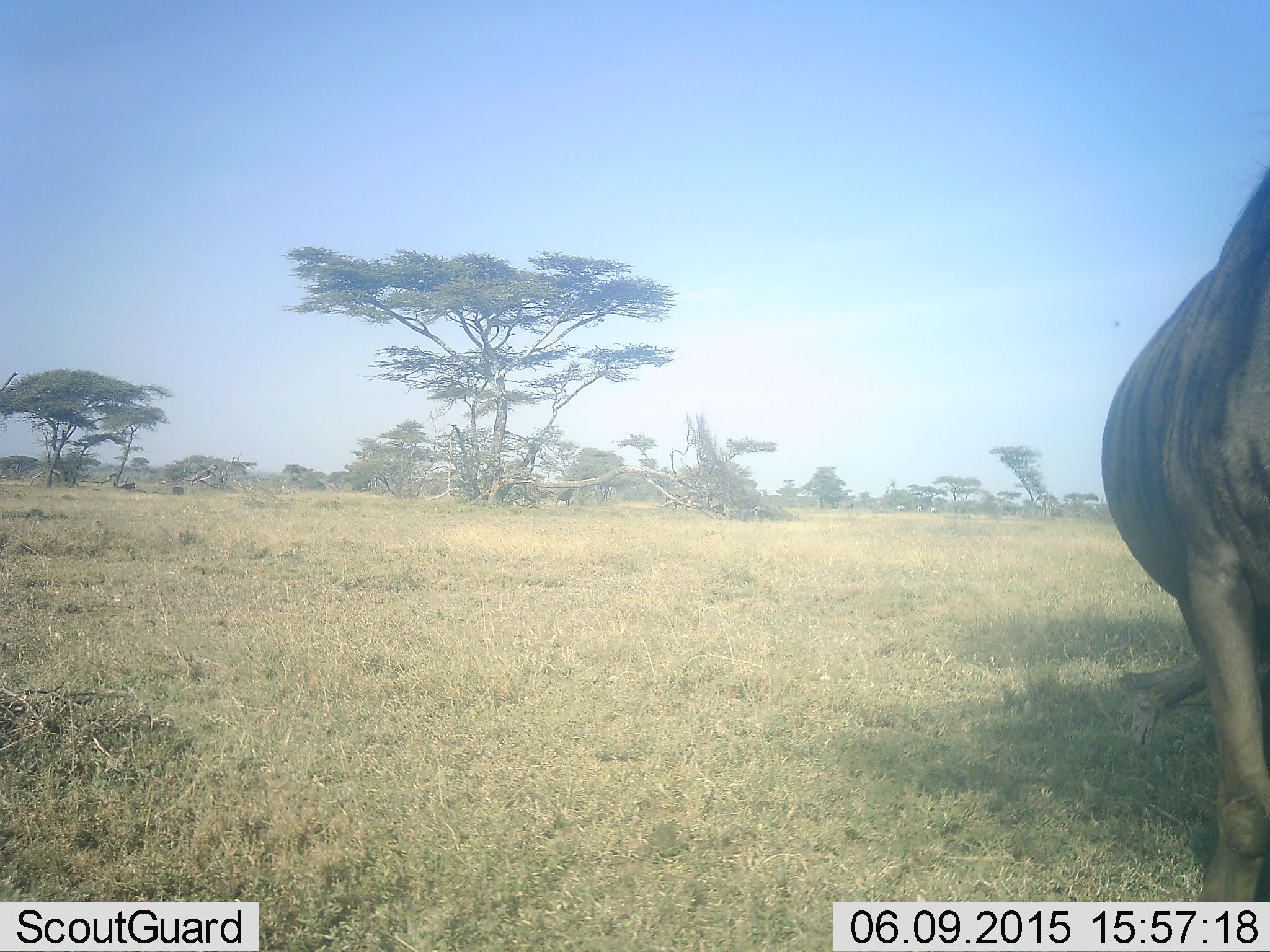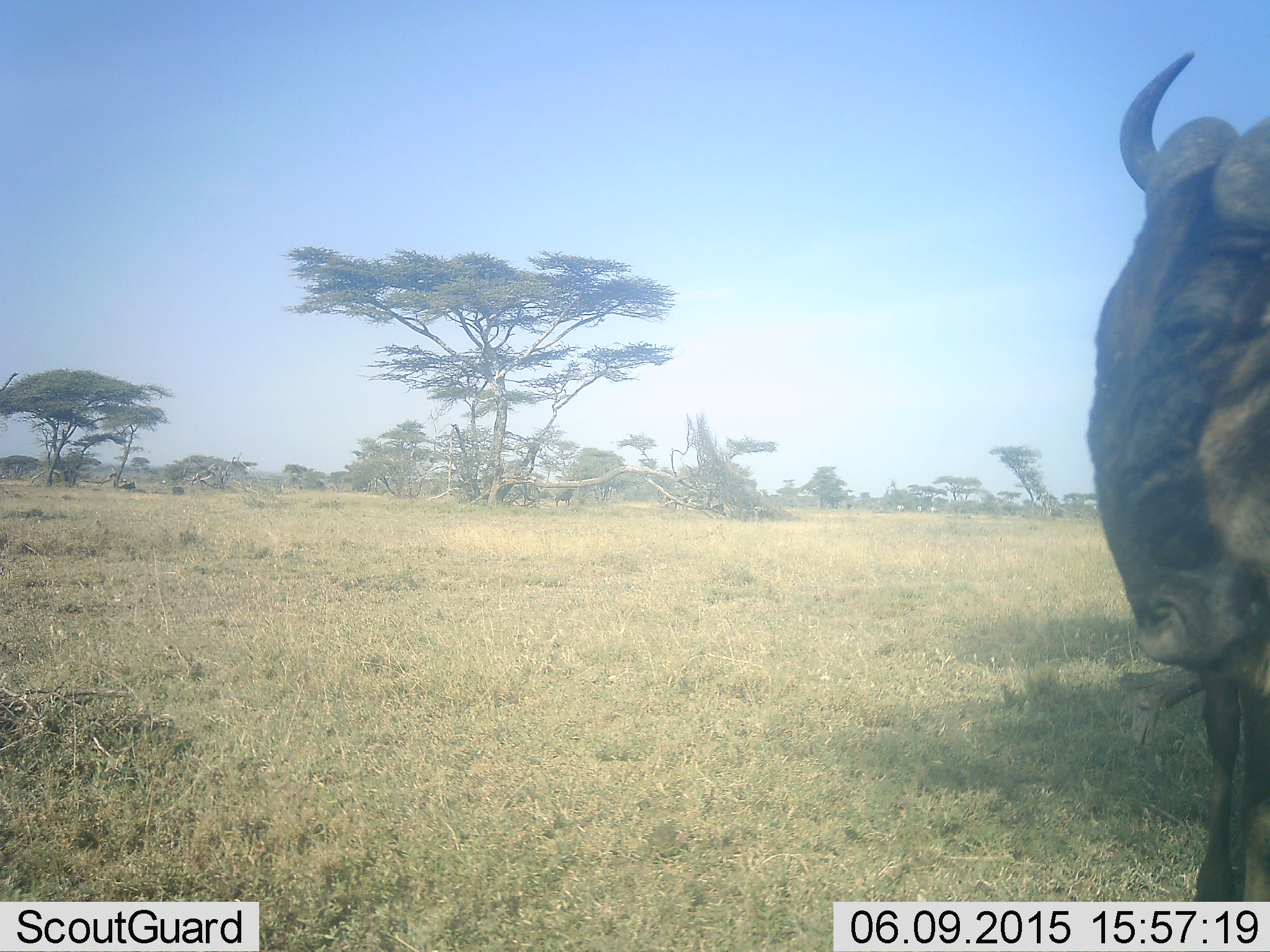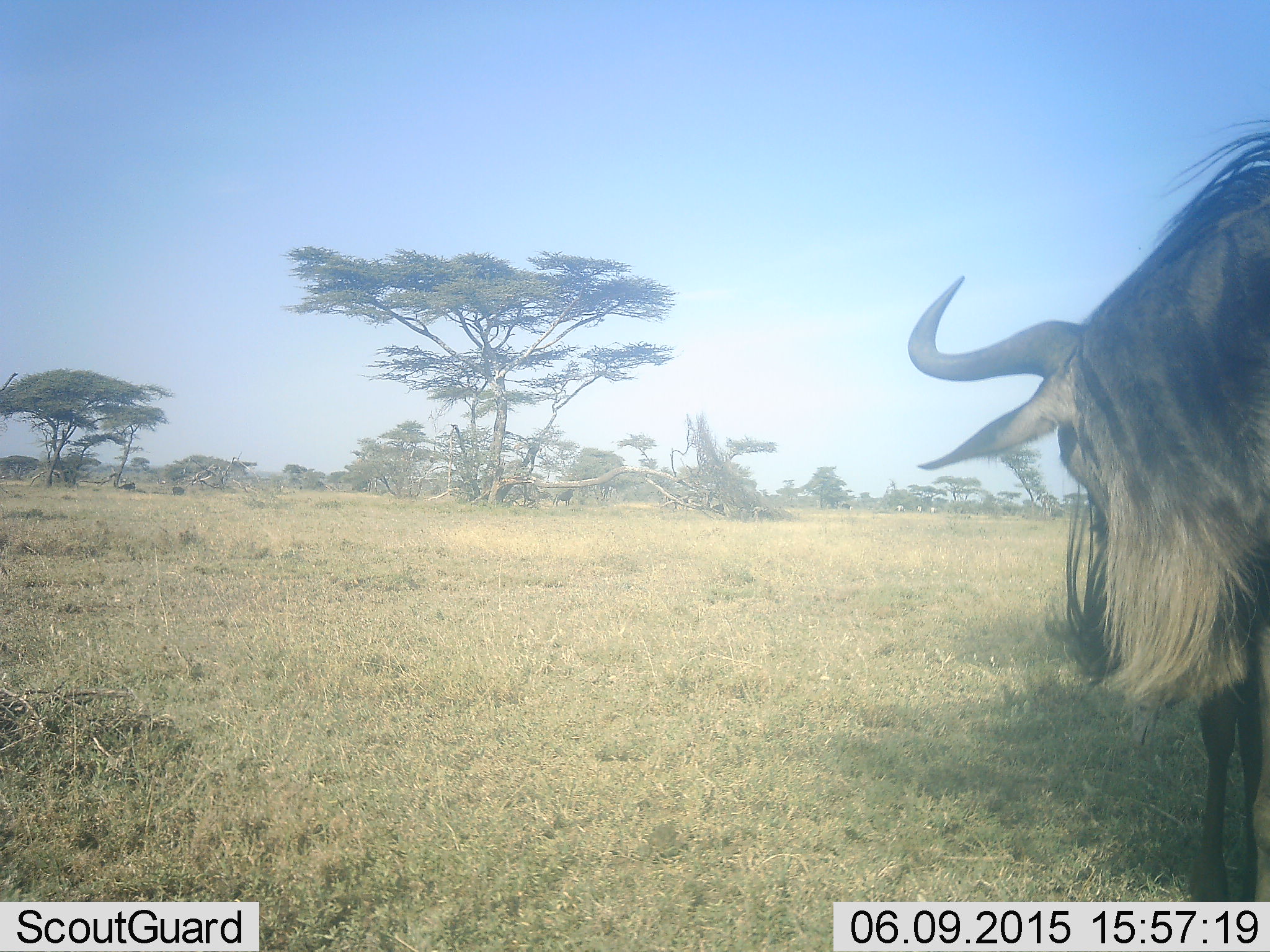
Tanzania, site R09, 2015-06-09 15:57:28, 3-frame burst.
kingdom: Animalia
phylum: Chordata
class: Mammalia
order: Artiodactyla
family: Bovidae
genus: Connochaetes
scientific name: Connochaetes taurinus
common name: blue wildebeest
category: wildebeest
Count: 1.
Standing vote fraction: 55%.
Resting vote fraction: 9%.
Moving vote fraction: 45%.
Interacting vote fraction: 0%.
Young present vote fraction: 0%.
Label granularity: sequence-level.